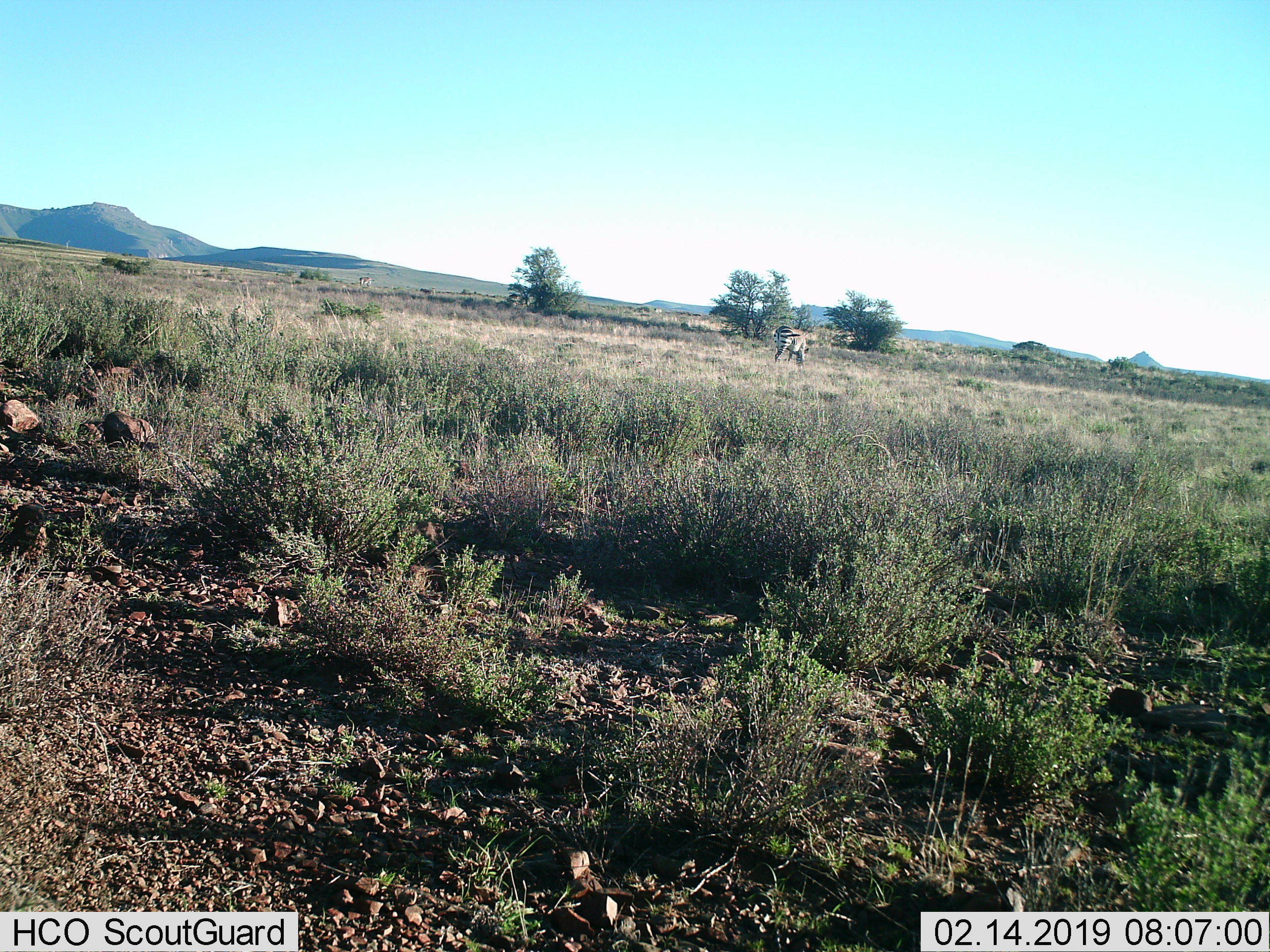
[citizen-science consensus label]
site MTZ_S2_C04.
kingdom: Animalia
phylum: Chordata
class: Mammalia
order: Perissodactyla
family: Equidae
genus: Equus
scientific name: Equus zebra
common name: mountain zebra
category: zebramountain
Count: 2.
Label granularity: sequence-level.